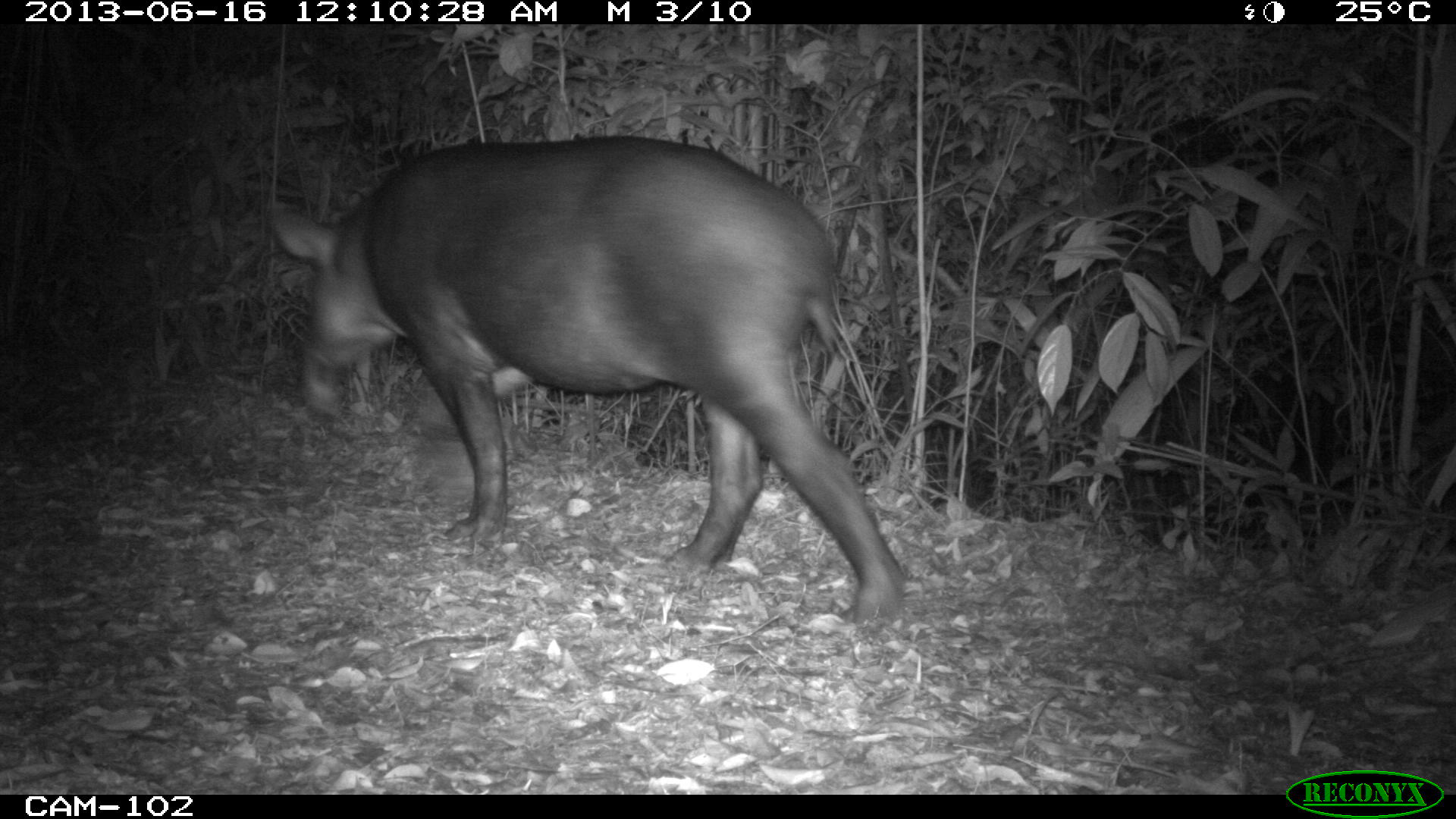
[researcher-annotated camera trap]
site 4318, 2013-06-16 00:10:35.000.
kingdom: Animalia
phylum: Chordata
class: Mammalia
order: Perissodactyla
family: Tapiridae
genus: Tapirus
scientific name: Tapirus bairdii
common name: baird's tapir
Tapirus bairdii (baird's tapir), count 1.